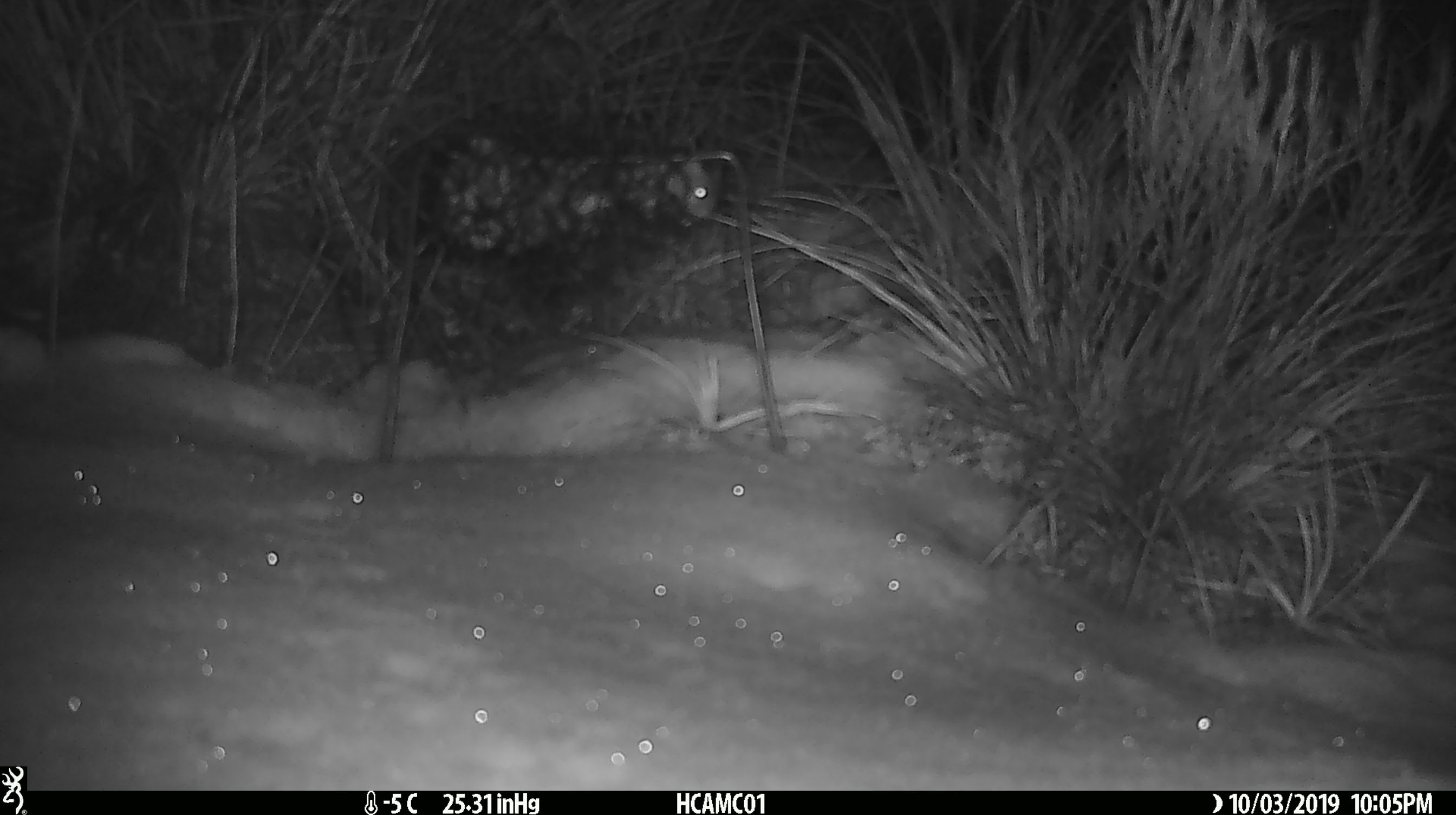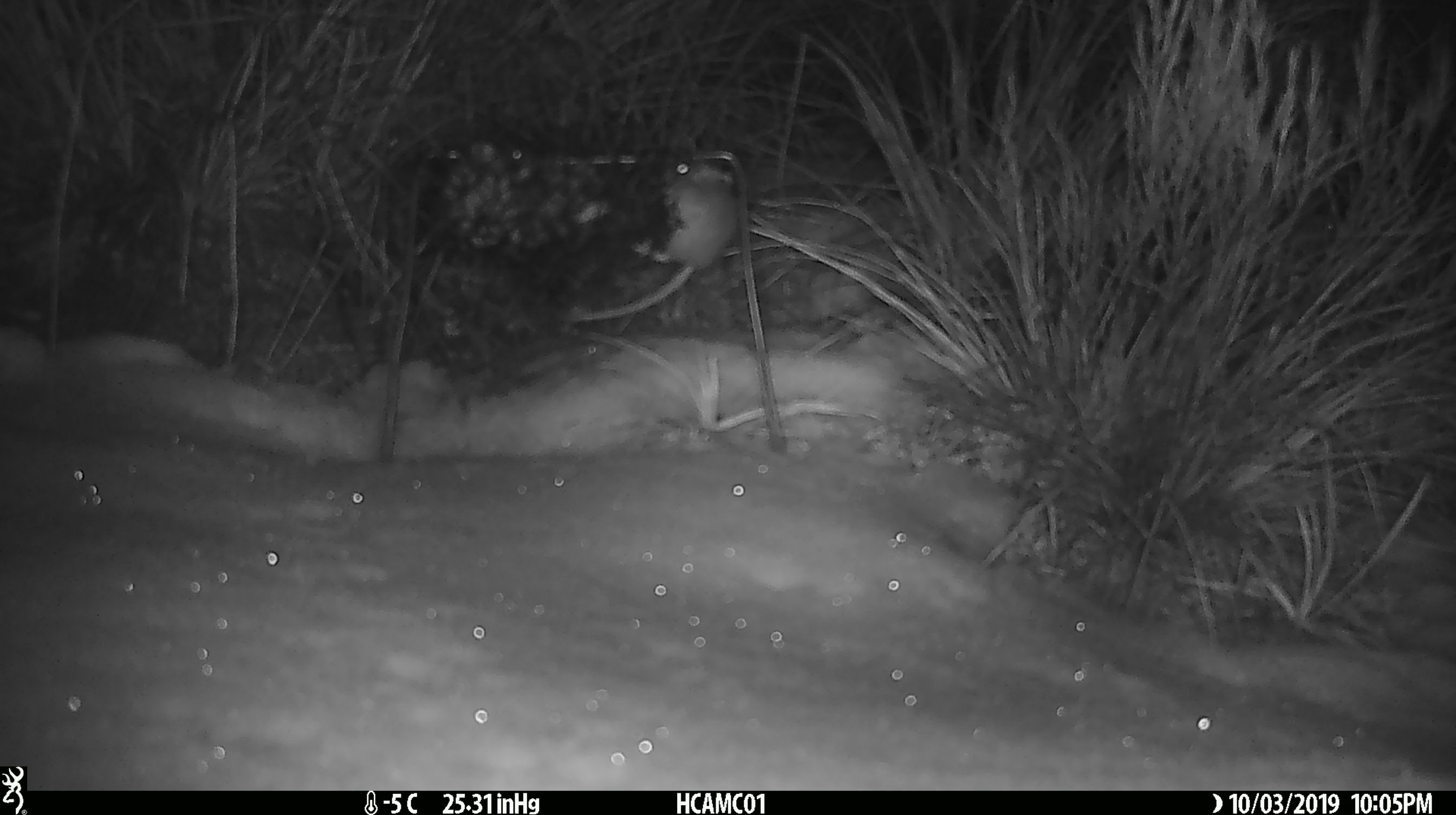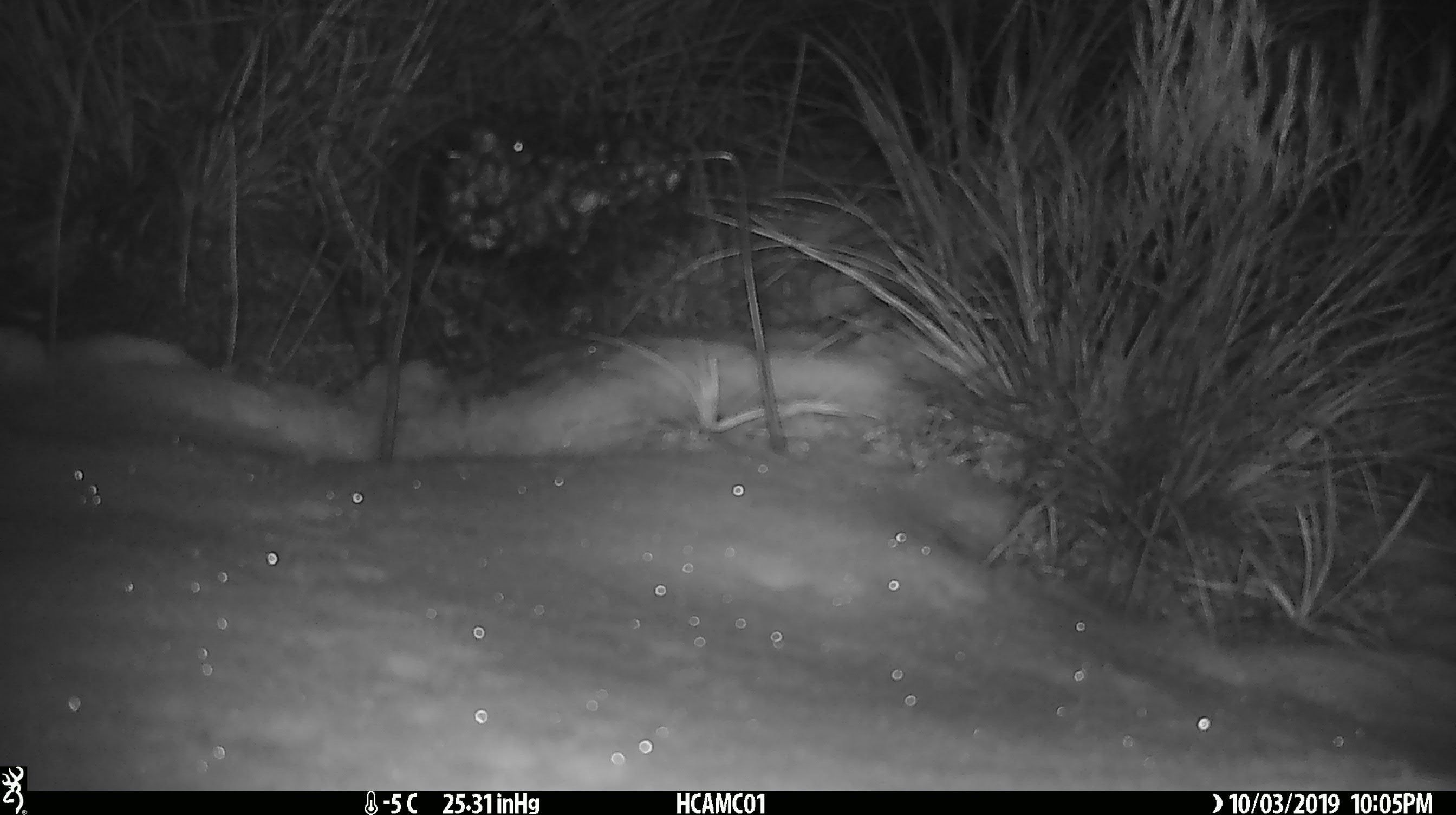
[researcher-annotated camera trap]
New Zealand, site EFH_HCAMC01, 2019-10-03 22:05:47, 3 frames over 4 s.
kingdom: Animalia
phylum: Chordata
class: Mammalia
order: Rodentia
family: Muridae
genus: Mus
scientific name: Mus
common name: mouse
Mouse (Mus).